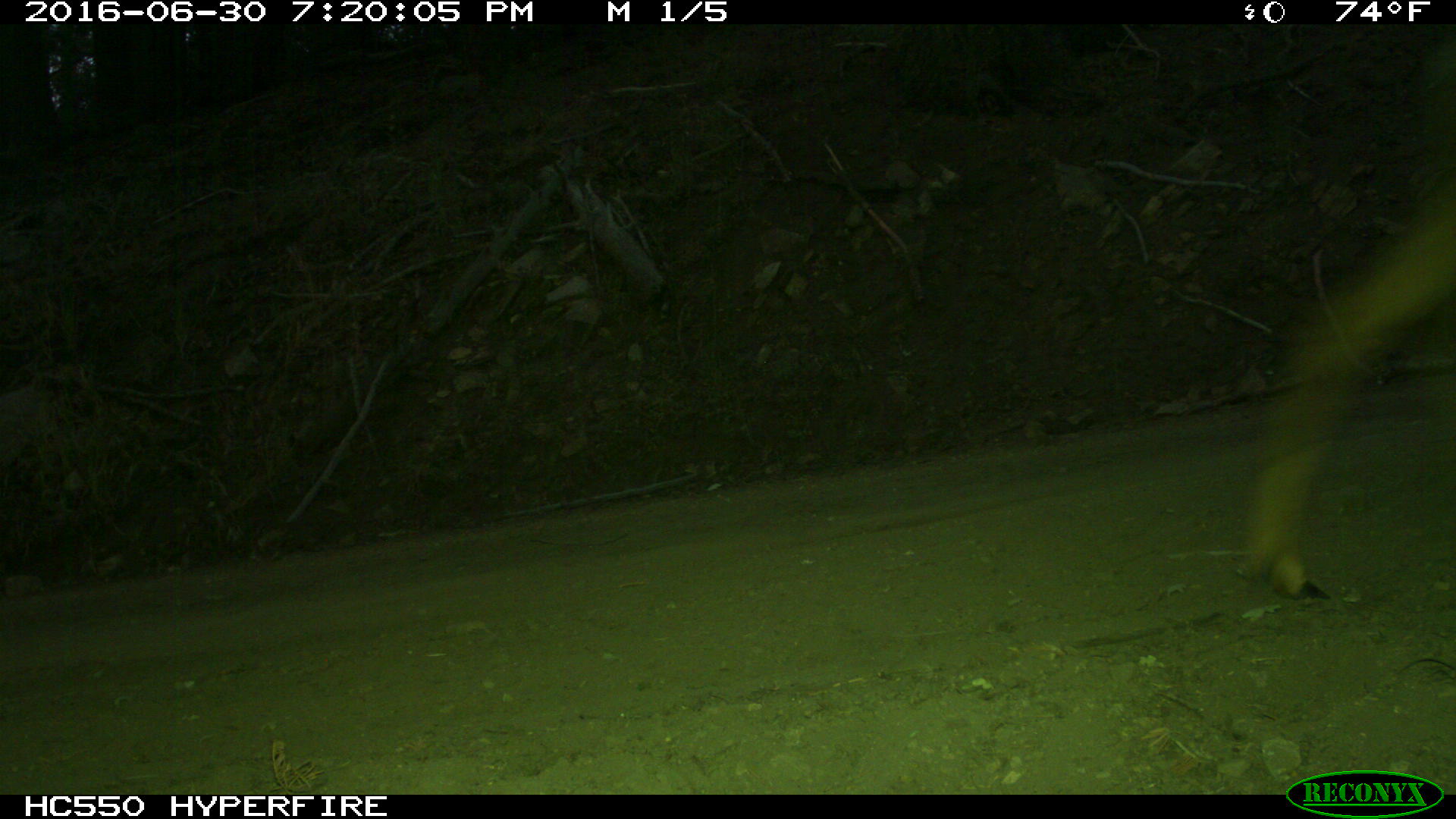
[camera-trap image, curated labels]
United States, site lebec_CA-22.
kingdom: Animalia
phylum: Chordata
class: Mammalia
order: Artiodactyla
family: Cervidae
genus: Odocoileus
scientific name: Odocoileus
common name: deer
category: unidentified deer